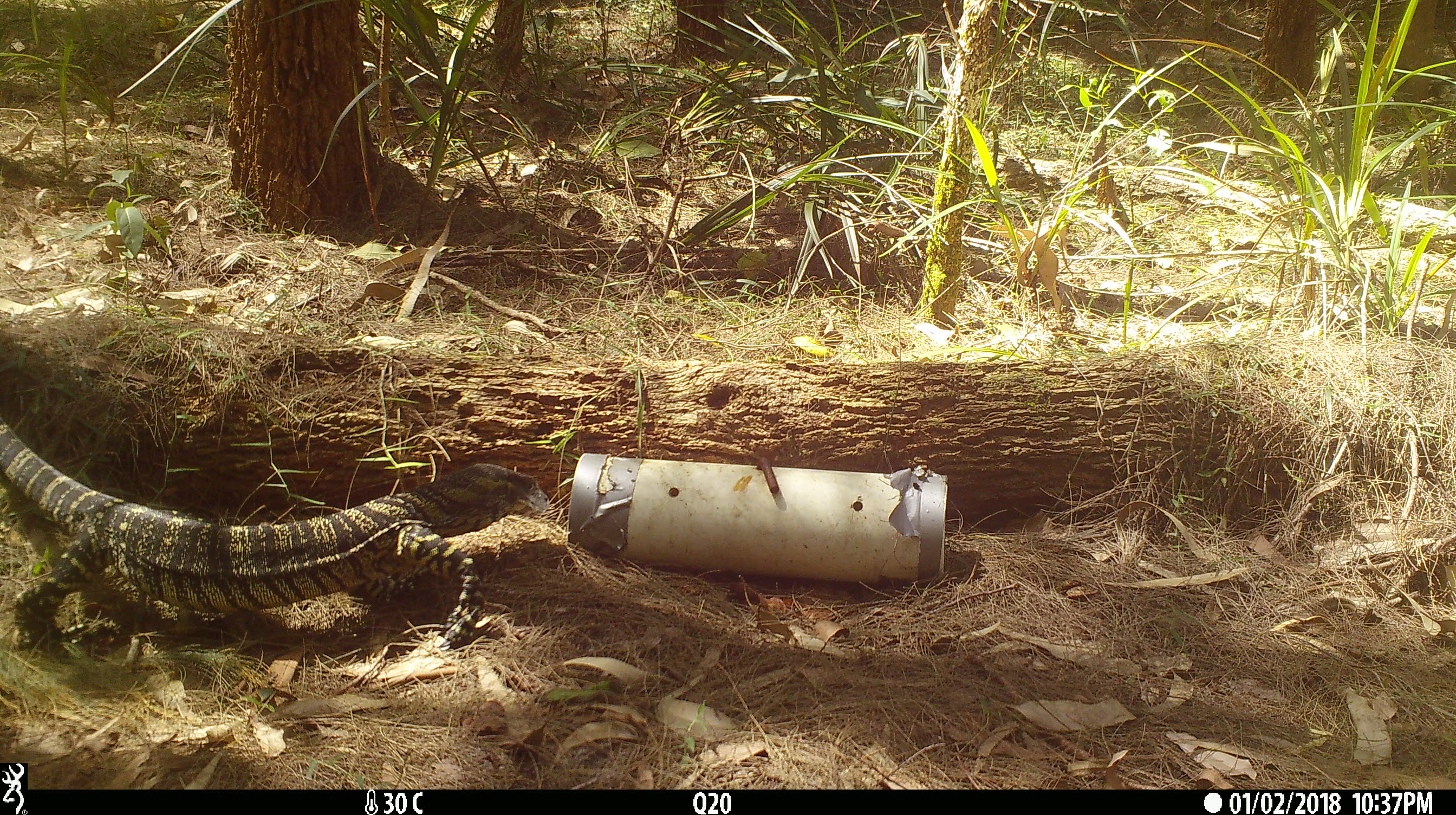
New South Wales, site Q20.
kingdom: Animalia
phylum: Chordata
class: Reptilia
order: Squamata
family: Varanidae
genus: Varanus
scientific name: Varanus varius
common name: lace monitor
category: goanna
Goanna (lace monitor) (Varanus varius).